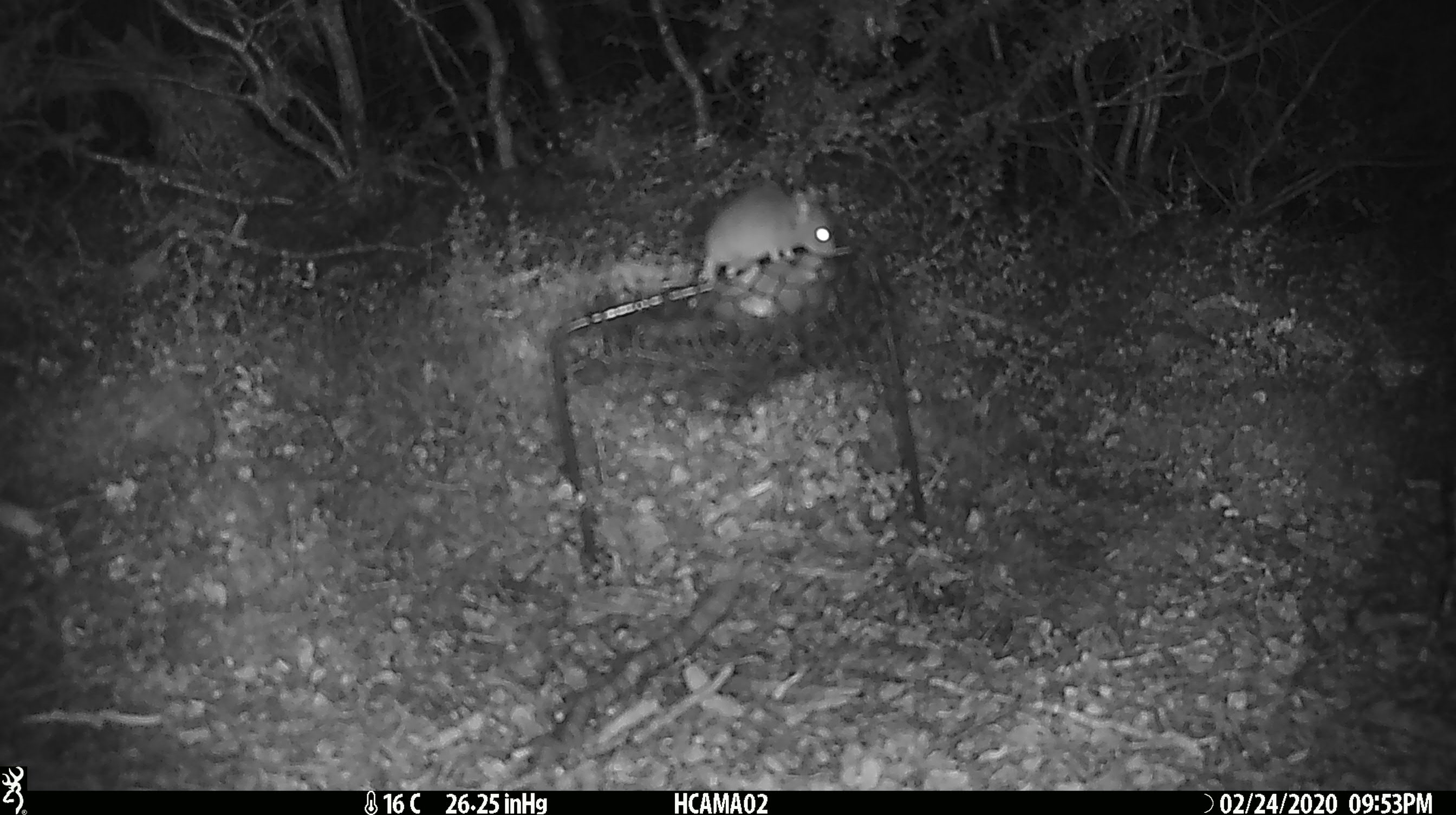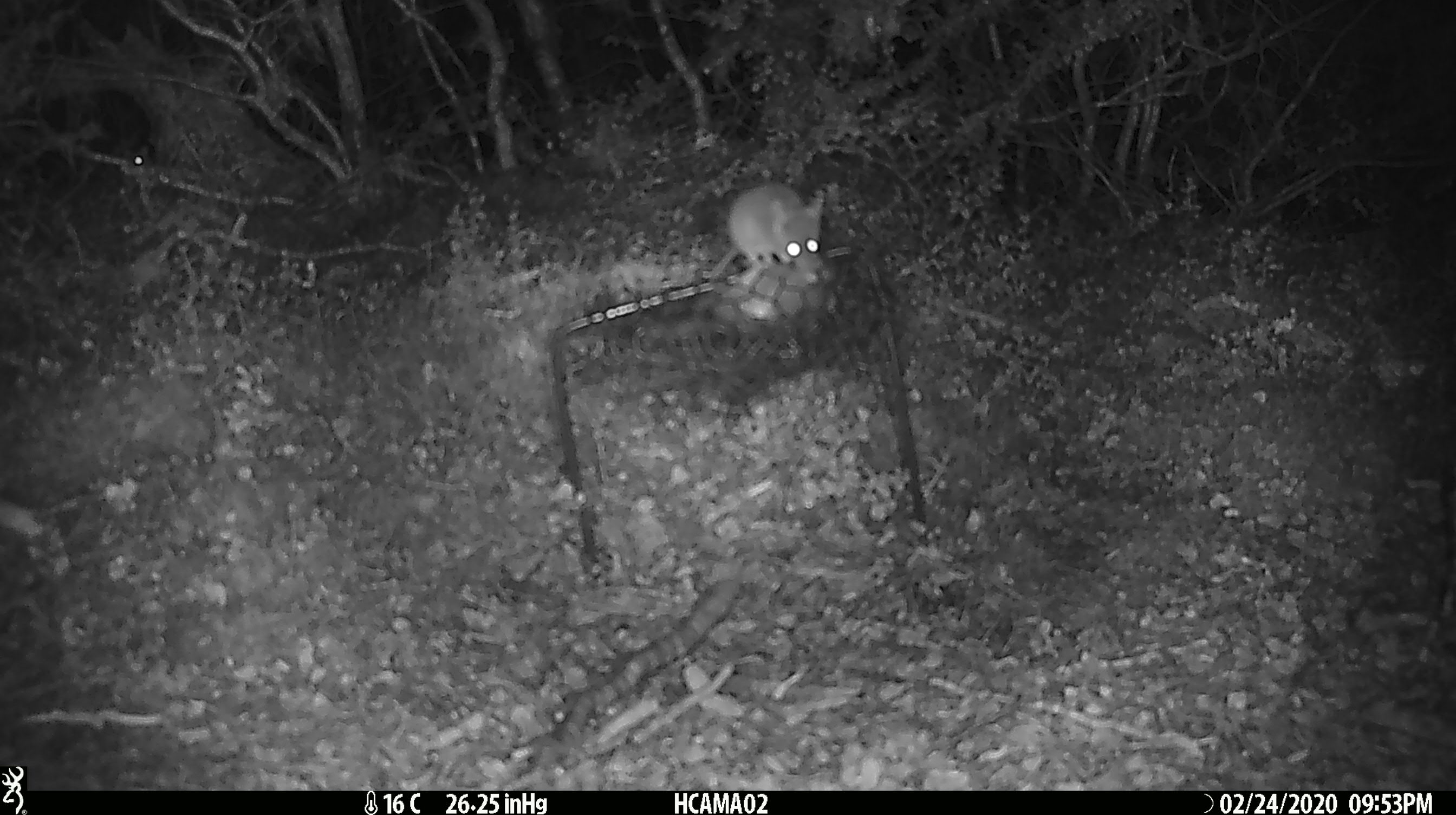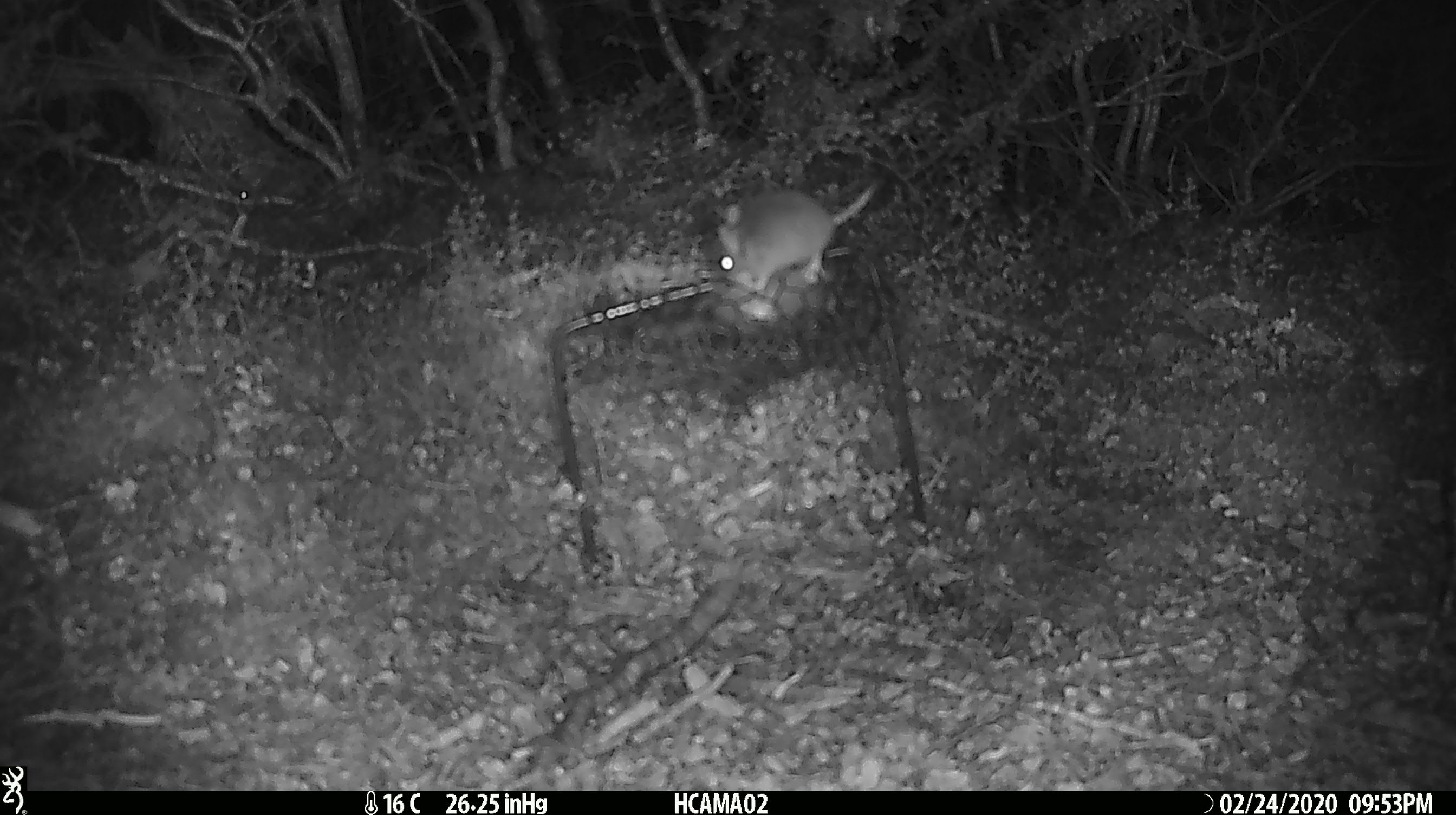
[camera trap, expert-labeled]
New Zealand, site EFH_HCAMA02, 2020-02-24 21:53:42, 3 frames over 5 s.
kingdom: Animalia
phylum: Chordata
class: Mammalia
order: Rodentia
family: Muridae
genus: Mus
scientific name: Mus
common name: mouse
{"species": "mouse (Mus)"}